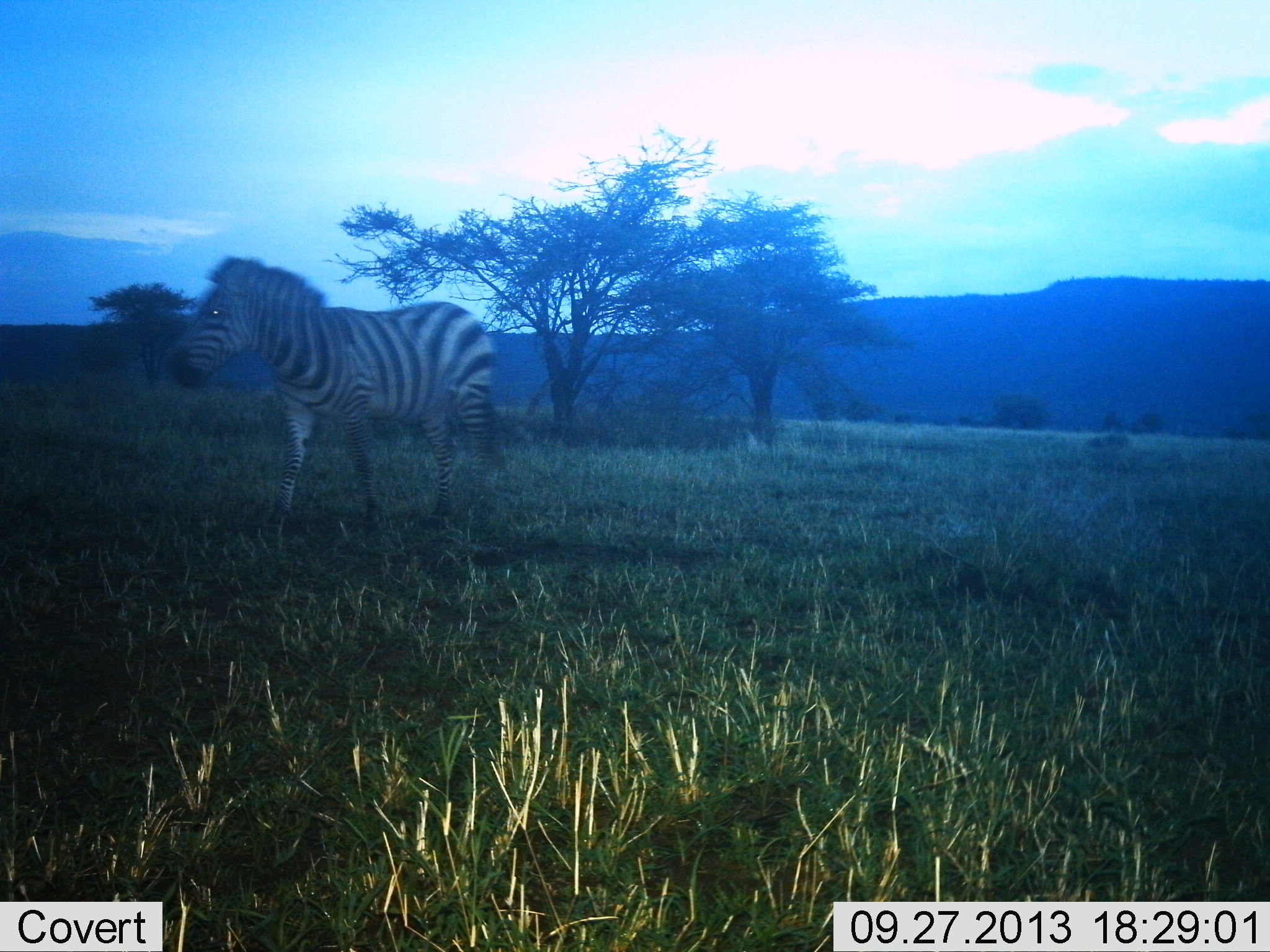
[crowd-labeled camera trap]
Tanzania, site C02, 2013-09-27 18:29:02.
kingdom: Animalia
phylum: Chordata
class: Mammalia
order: Perissodactyla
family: Equidae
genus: Equus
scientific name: Equus quagga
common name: plains zebra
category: zebra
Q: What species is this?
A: Zebra (plains zebra) (Equus quagga).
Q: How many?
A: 1.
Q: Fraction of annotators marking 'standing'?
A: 29%.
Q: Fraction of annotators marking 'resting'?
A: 0%.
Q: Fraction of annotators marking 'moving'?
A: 74%.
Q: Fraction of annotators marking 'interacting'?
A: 0%.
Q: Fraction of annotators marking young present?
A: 0%.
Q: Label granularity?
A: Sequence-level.